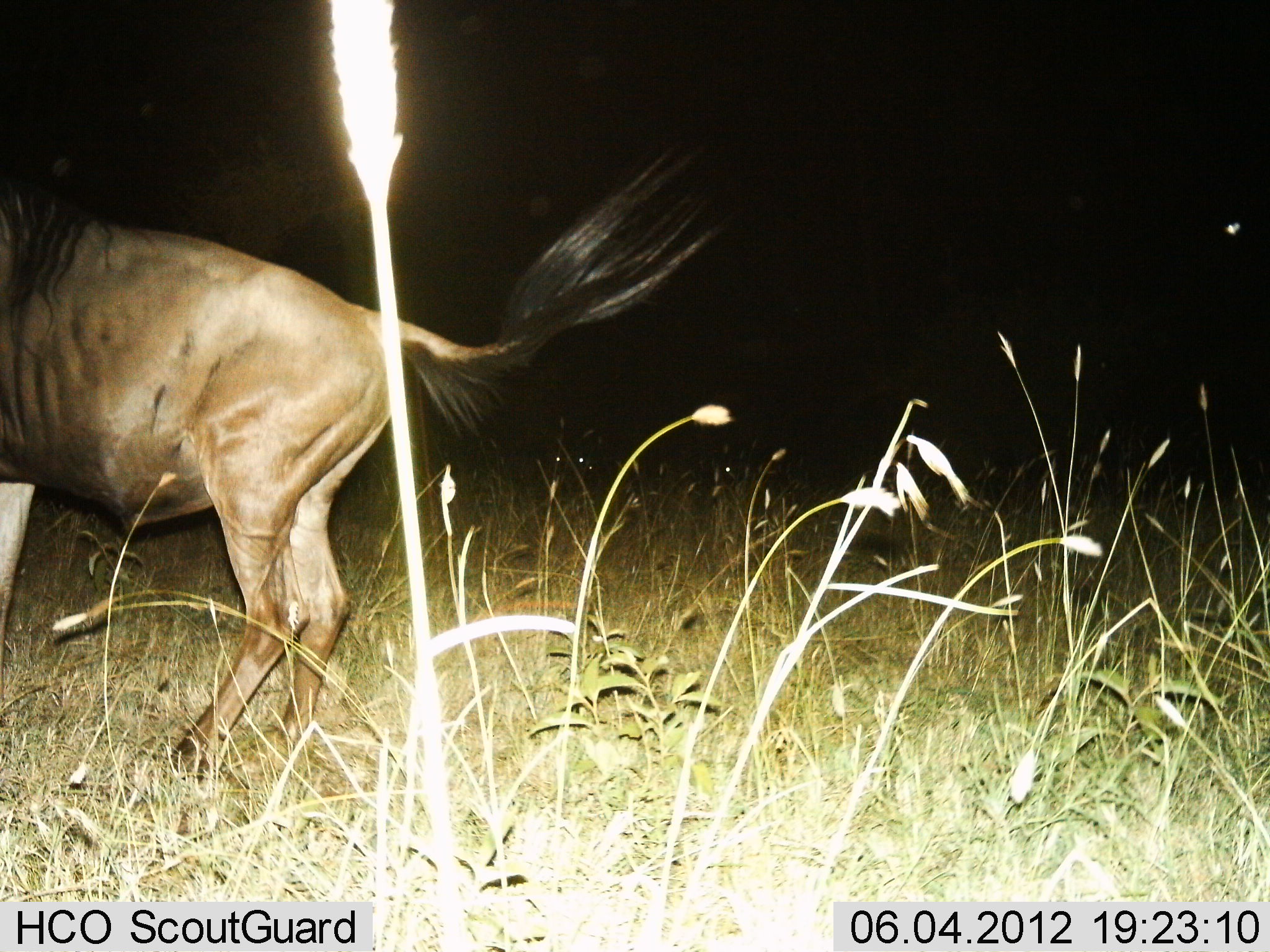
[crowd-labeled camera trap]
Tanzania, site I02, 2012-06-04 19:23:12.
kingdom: Animalia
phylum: Chordata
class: Mammalia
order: Artiodactyla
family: Bovidae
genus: Connochaetes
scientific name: Connochaetes taurinus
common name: blue wildebeest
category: wildebeest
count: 1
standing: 60%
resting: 0%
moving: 40%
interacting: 0%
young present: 0%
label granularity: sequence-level